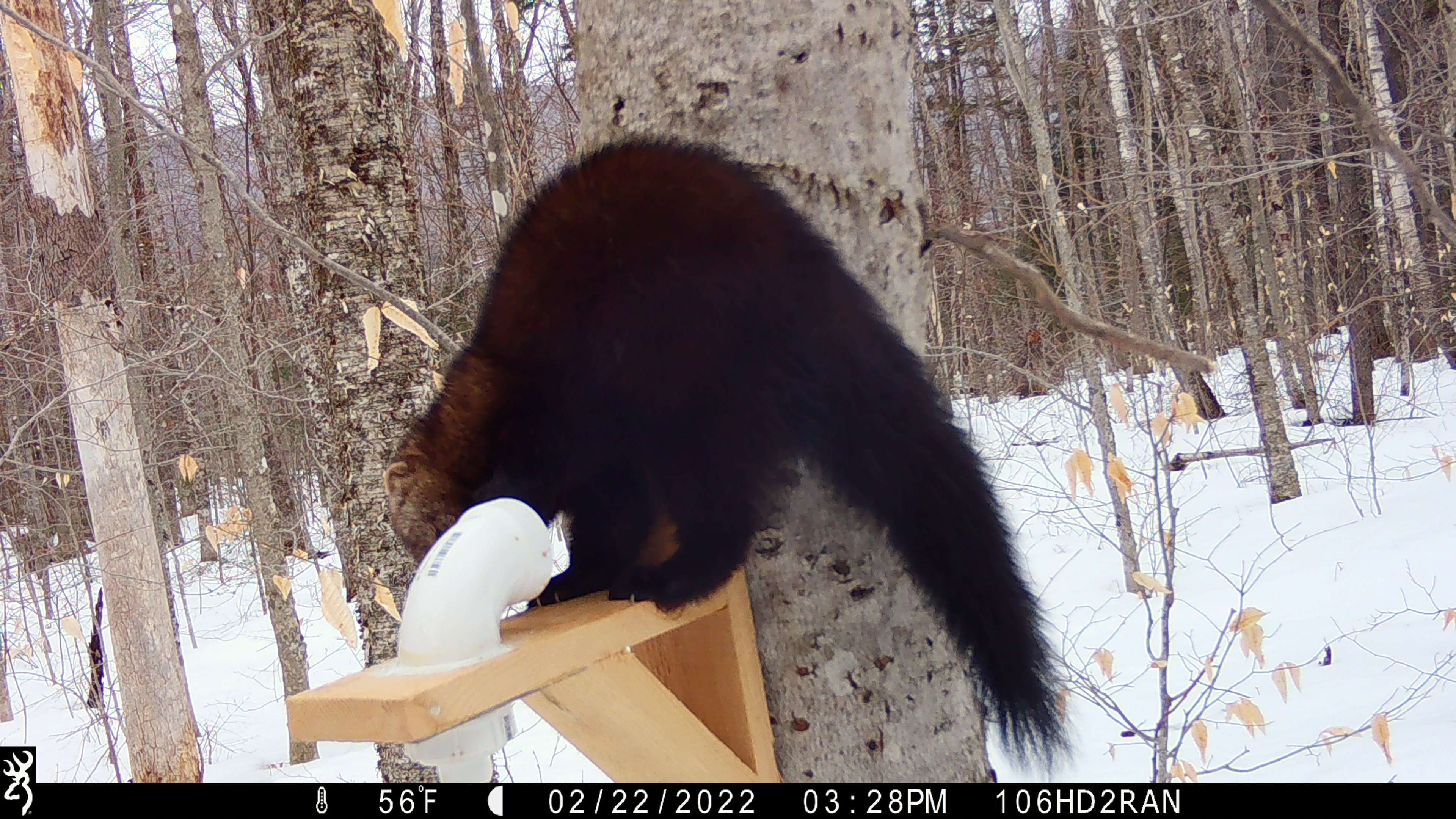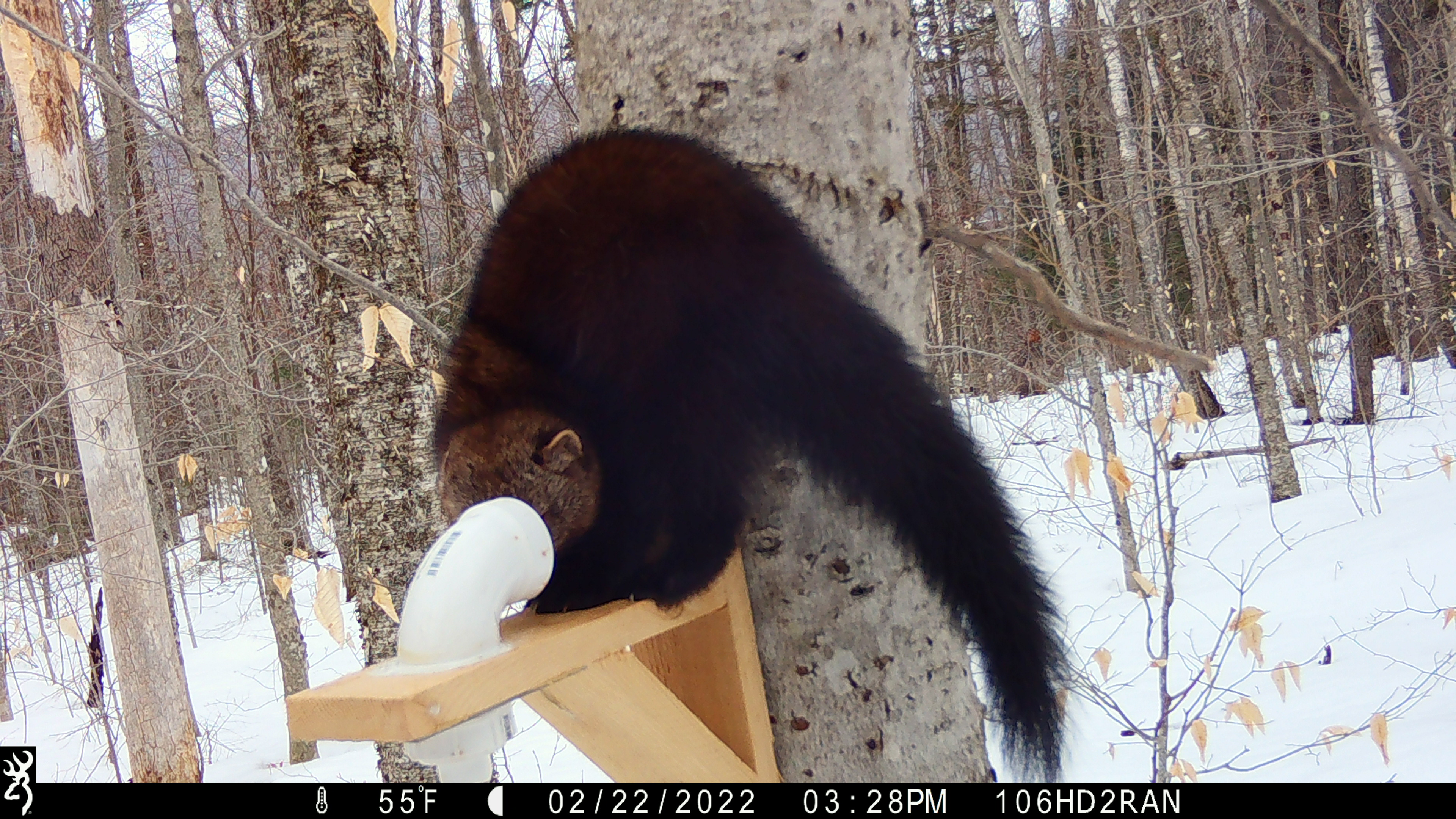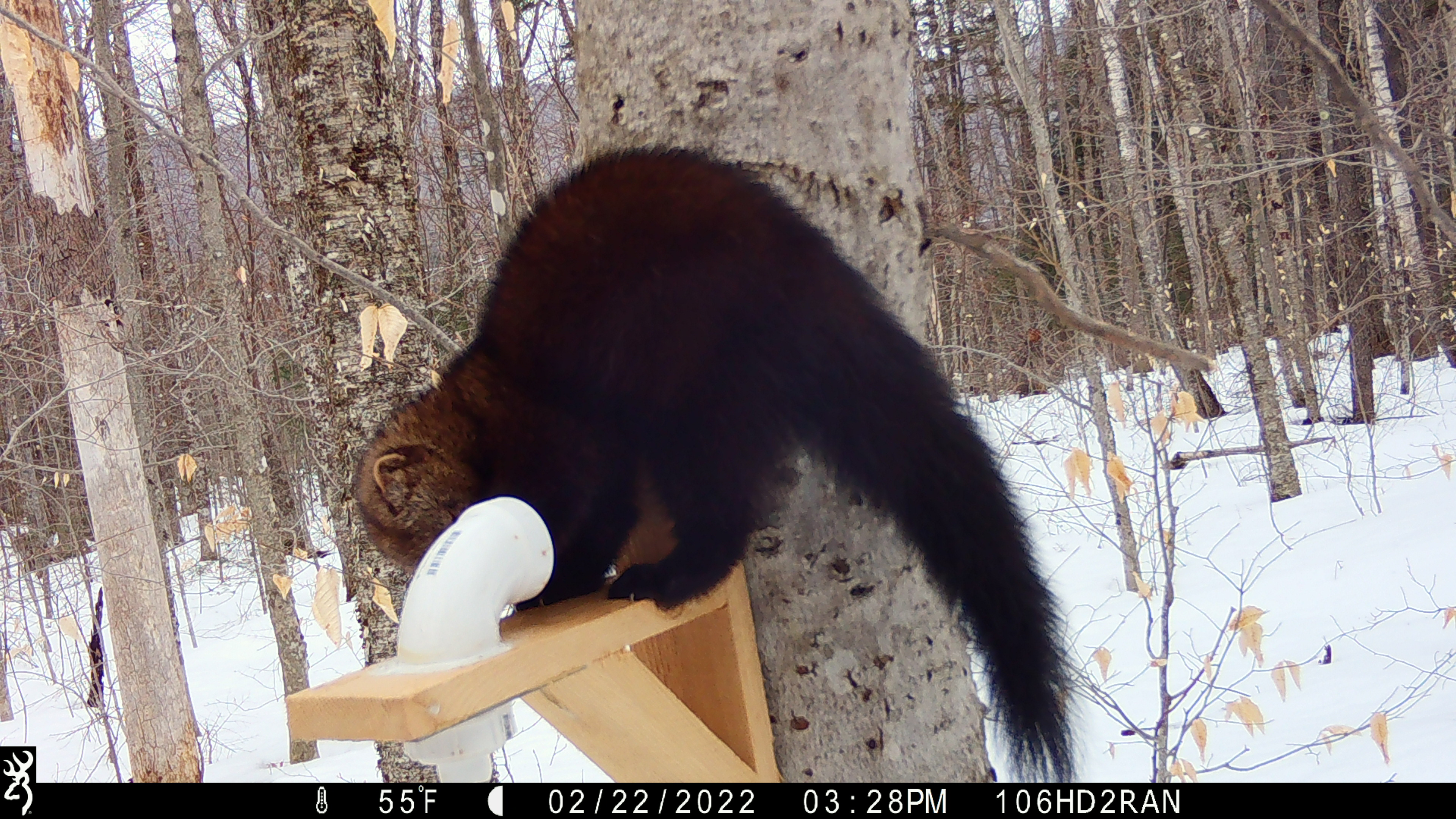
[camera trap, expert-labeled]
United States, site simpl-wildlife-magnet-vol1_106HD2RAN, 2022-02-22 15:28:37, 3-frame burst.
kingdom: Animalia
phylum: Chordata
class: Mammalia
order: Carnivora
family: Mustelidae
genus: Pekania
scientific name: Pekania pennanti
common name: fisher